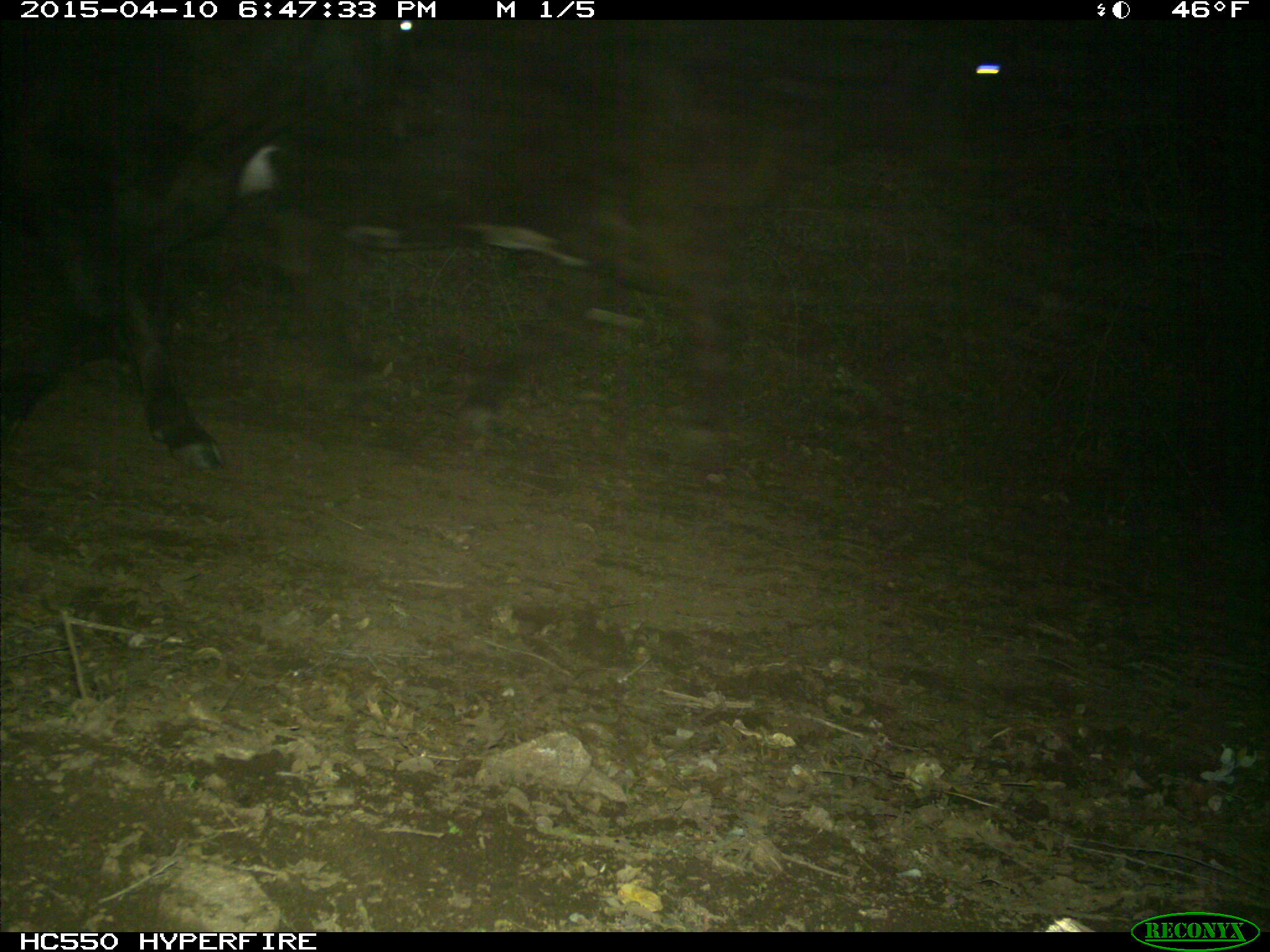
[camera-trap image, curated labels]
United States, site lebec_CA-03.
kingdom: Animalia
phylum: Chordata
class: Mammalia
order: Artiodactyla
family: Bovidae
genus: Bos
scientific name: Bos taurus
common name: domestic cow